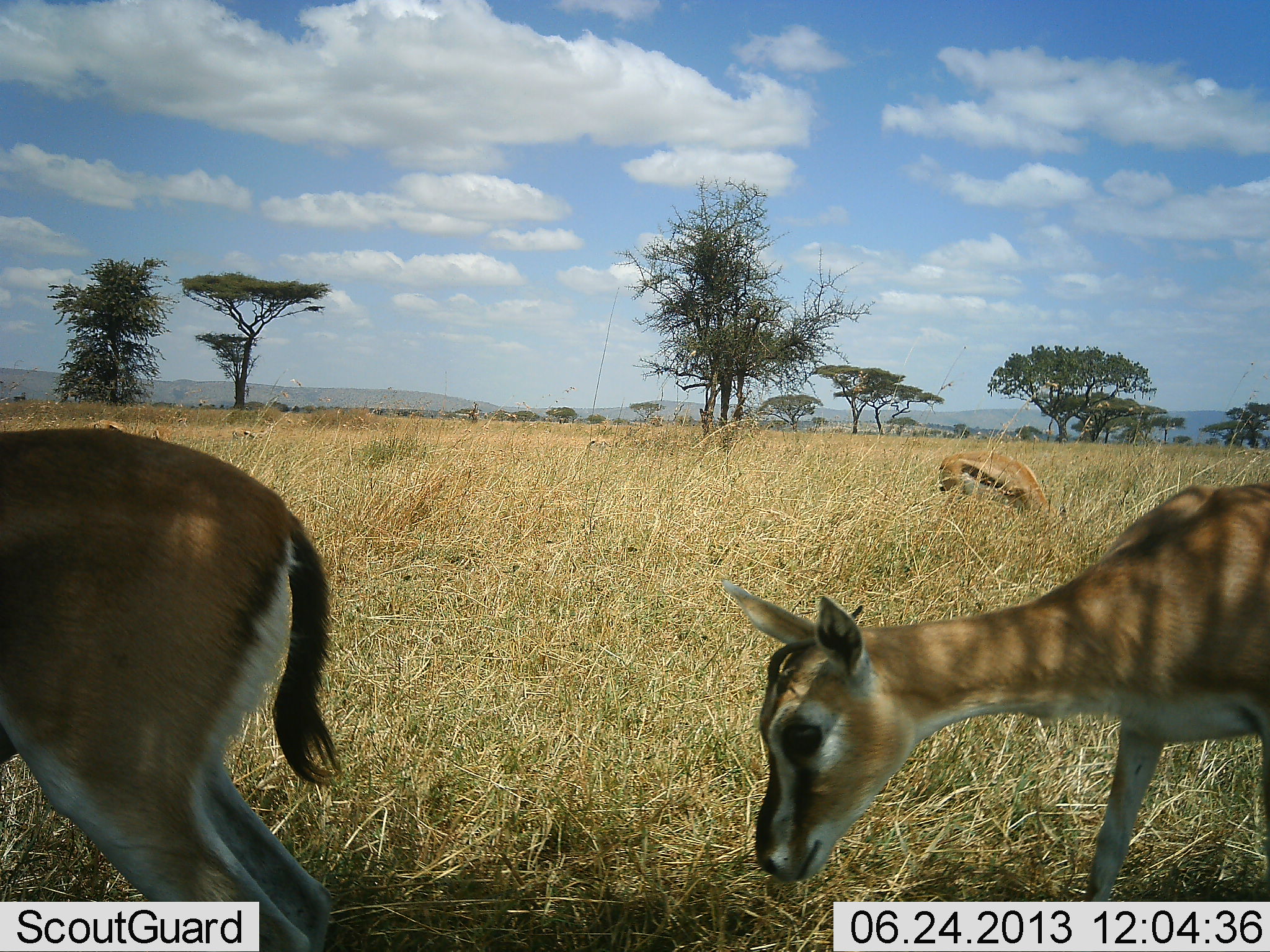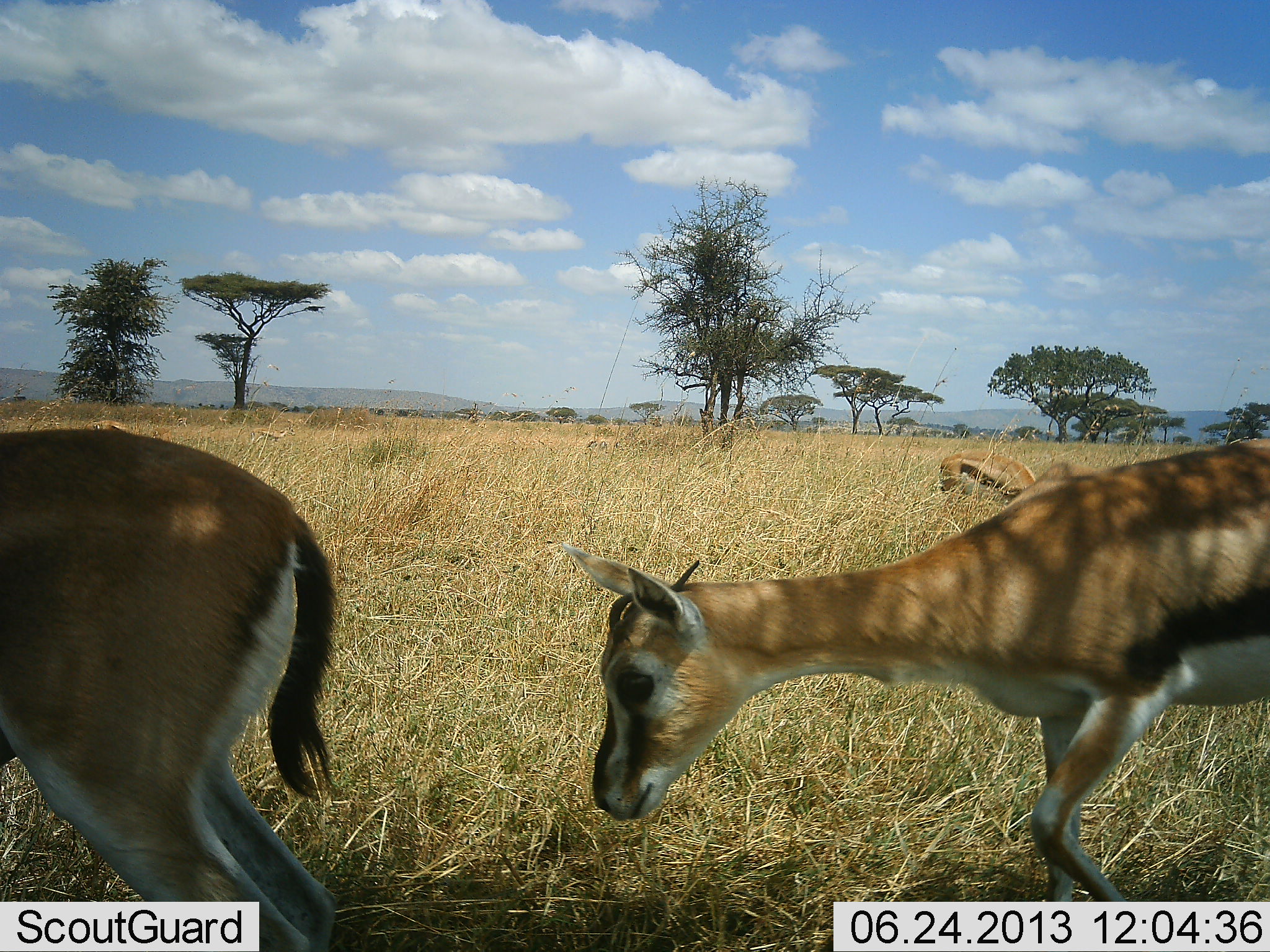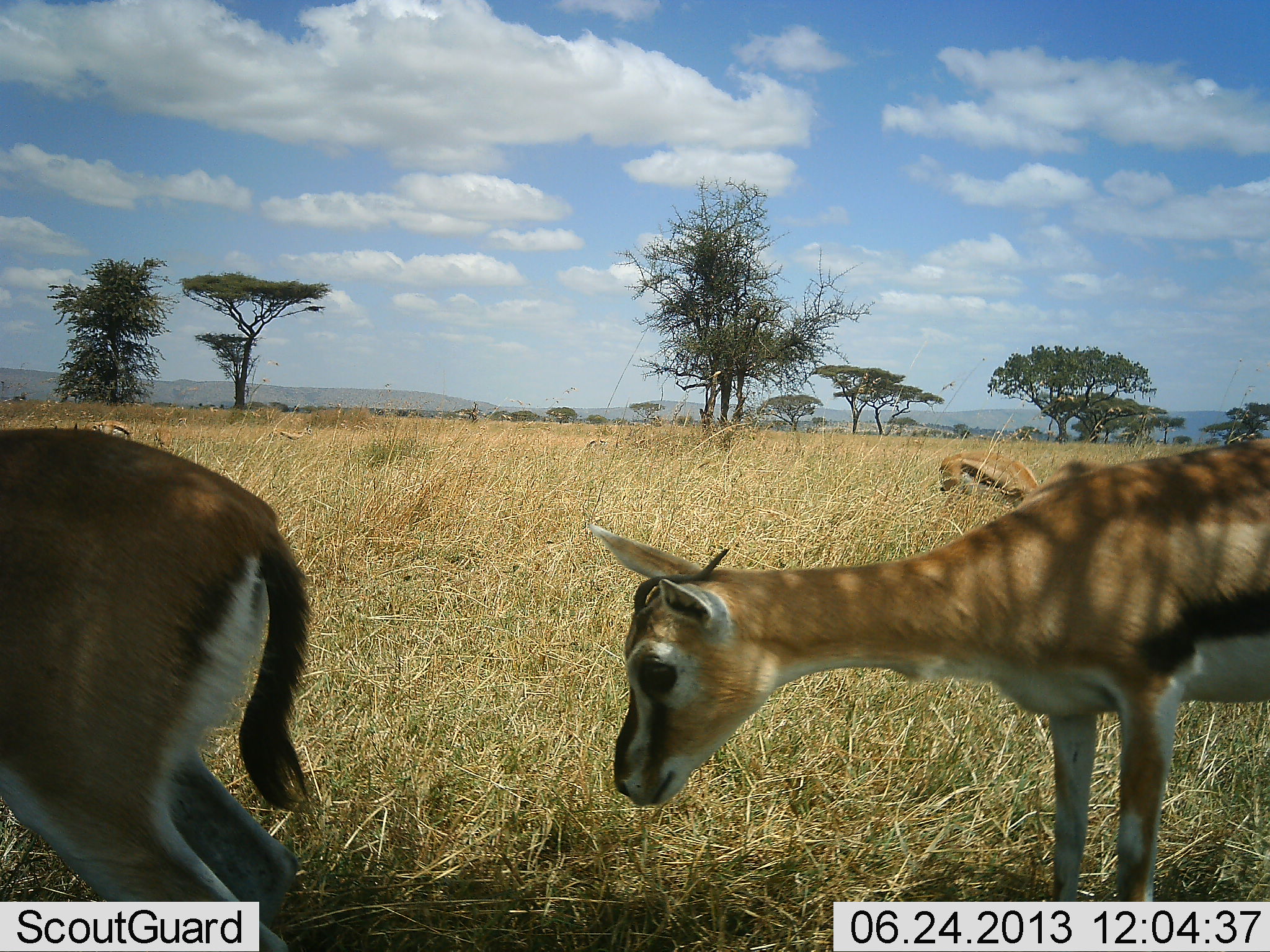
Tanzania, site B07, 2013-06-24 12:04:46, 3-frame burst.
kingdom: Animalia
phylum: Chordata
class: Mammalia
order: Artiodactyla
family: Bovidae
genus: Eudorcas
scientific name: Eudorcas thomsonii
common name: thomson's gazelle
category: gazellethomsons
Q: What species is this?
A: Gazellethomsons (thomson's gazelle) (Eudorcas thomsonii).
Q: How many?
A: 3.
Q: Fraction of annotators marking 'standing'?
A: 70%.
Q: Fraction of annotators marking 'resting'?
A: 0%.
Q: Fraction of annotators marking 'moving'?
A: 50%.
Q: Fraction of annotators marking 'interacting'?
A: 0%.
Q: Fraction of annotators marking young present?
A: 20%.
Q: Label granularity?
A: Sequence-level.